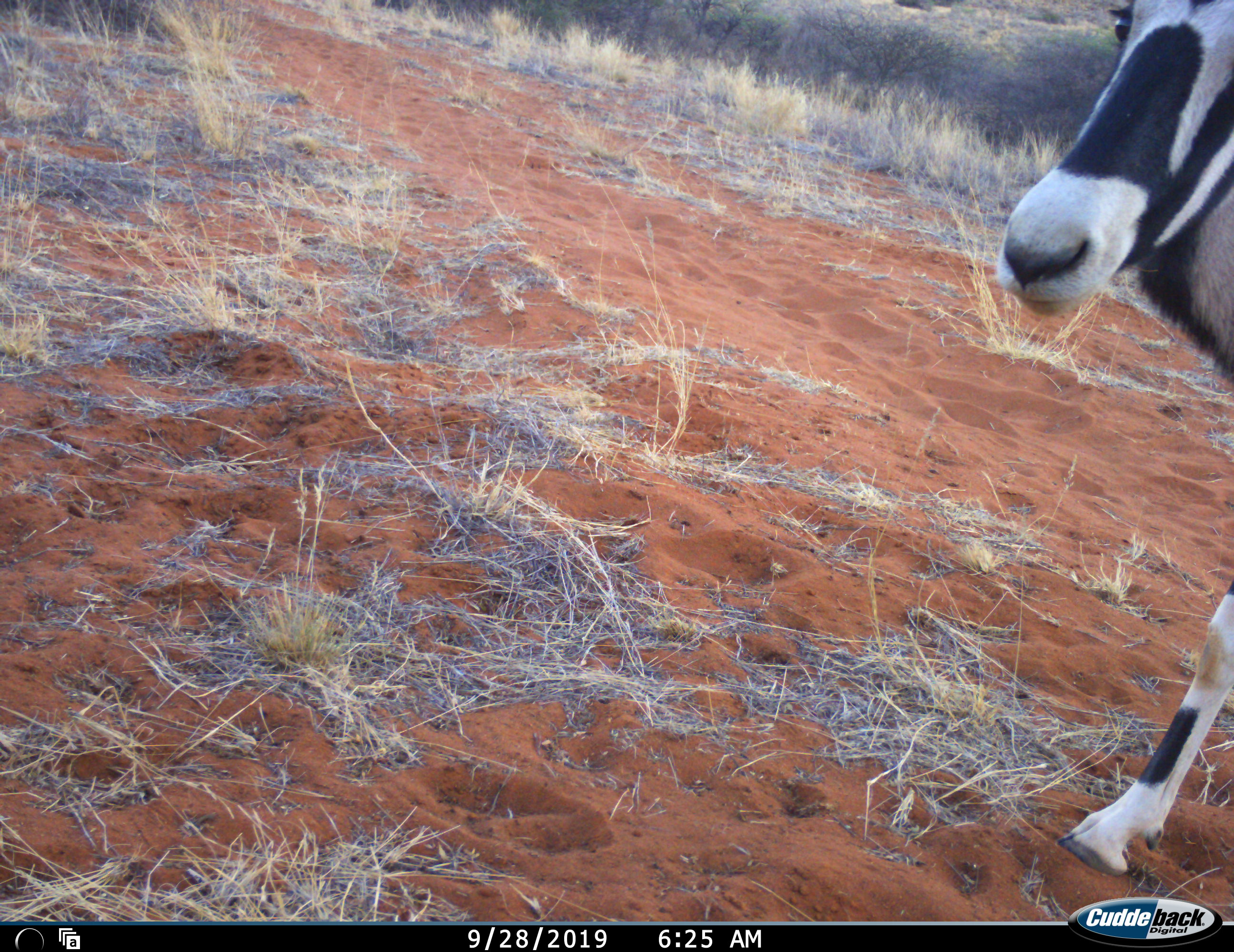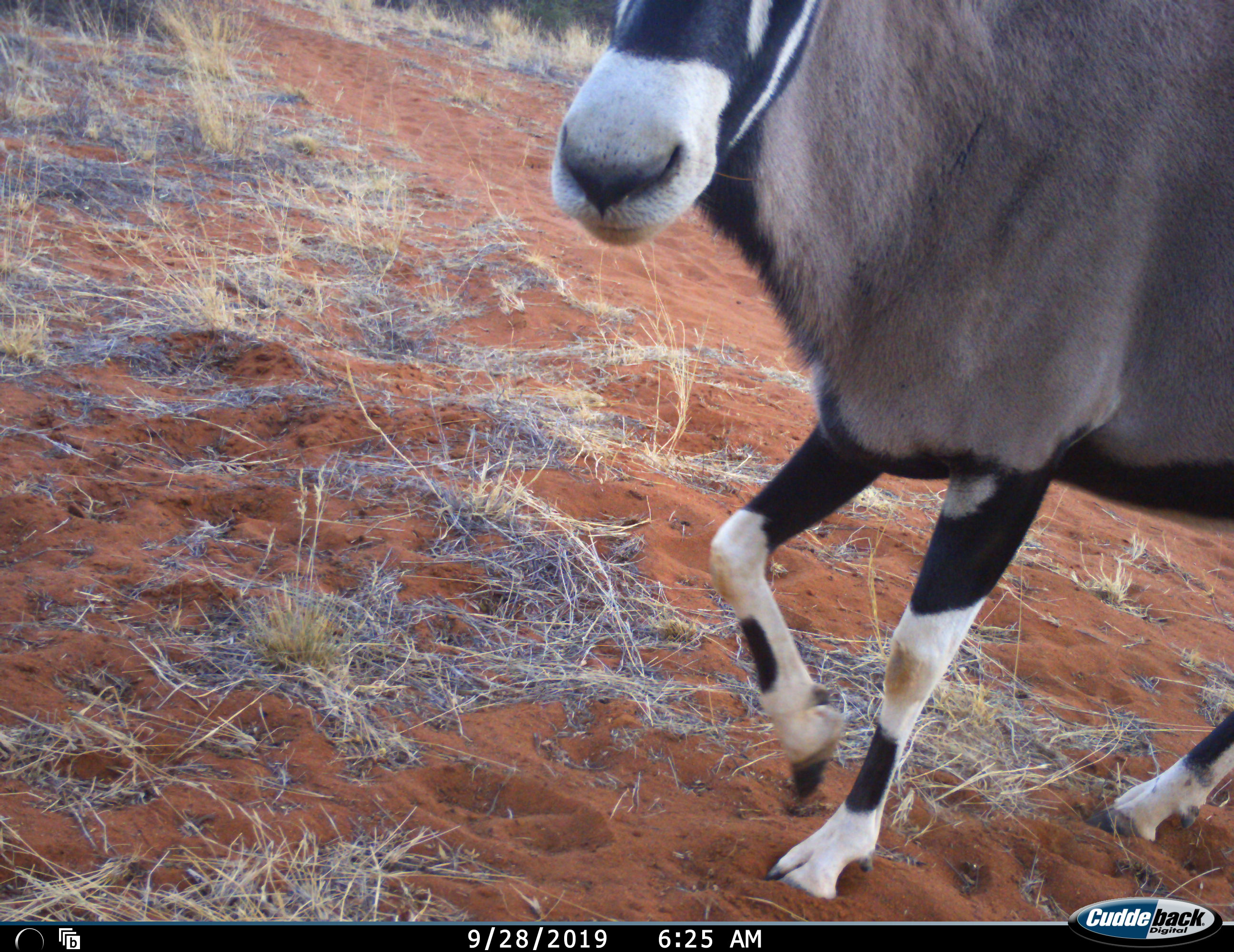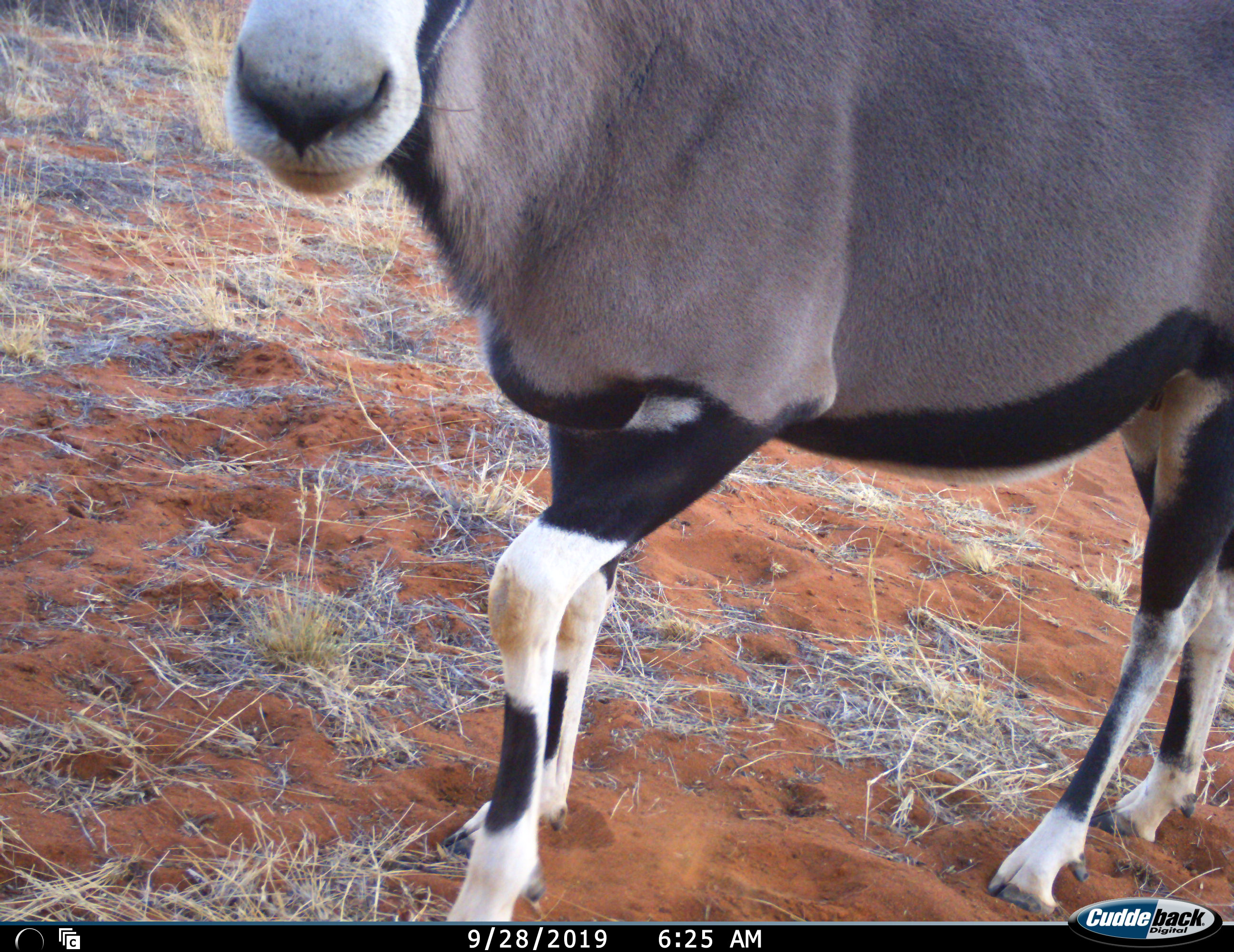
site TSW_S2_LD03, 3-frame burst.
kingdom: Animalia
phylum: Chordata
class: Mammalia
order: Artiodactyla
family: Bovidae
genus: Oryx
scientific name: Oryx gazella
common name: gemsbok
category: oryx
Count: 1.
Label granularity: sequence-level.